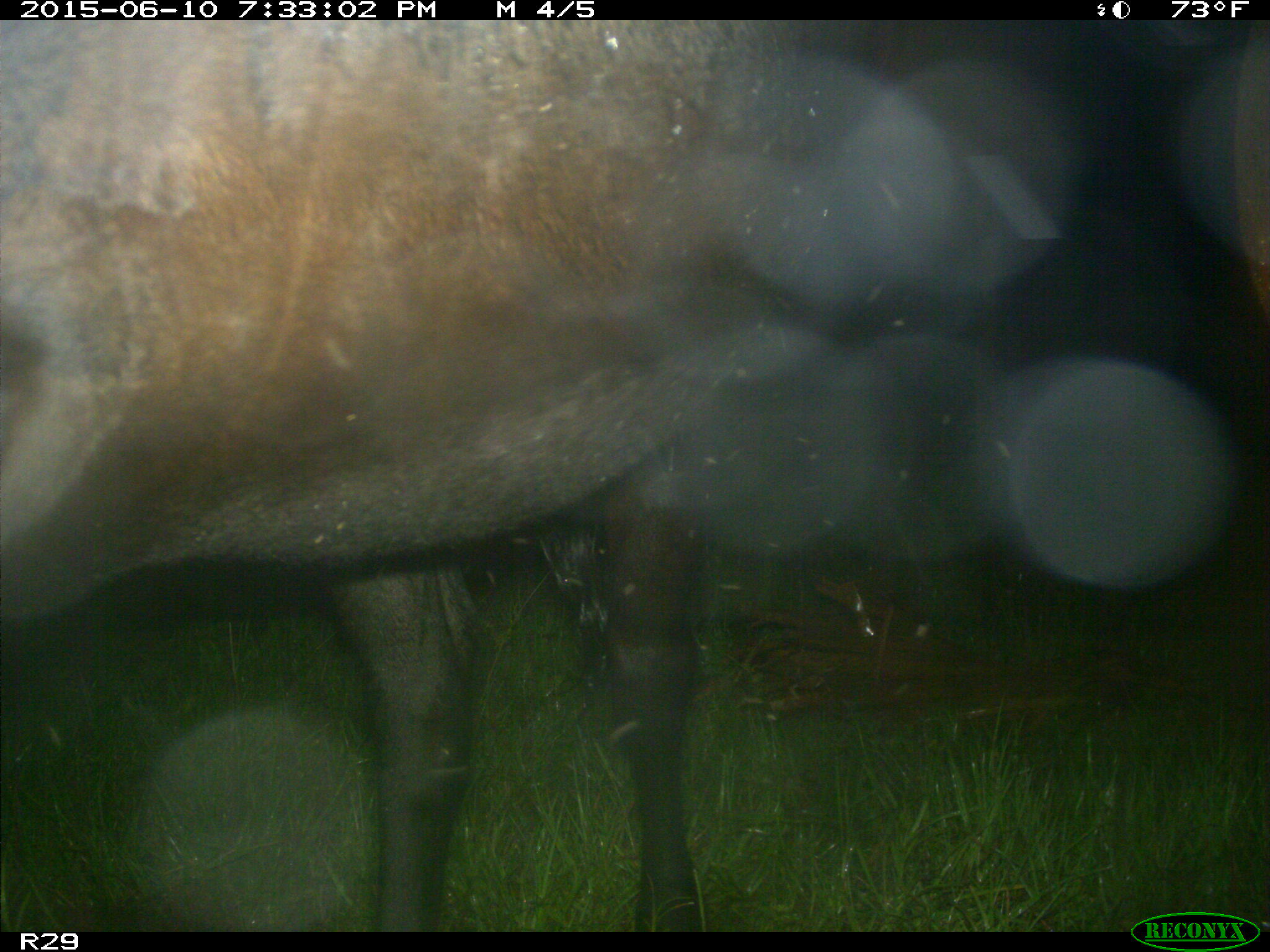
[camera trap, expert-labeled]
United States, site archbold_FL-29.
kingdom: Animalia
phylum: Chordata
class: Mammalia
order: Artiodactyla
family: Bovidae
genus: Bos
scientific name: Bos taurus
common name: domestic cow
Bos taurus (domestic cow).